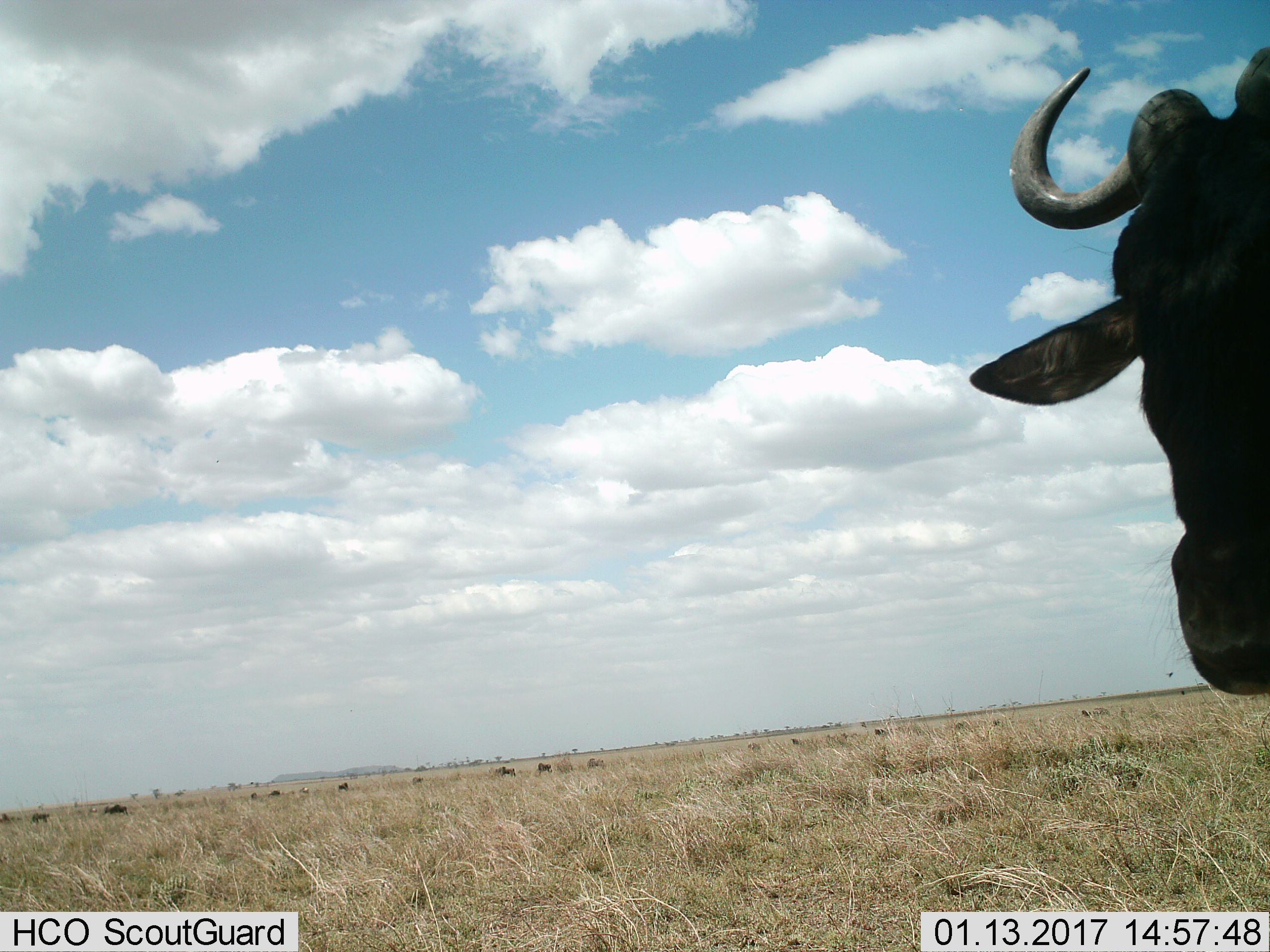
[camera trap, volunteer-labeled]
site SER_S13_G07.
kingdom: Animalia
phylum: Chordata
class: Mammalia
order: Artiodactyla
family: Bovidae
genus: Connochaetes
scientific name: Connochaetes taurinus taurinus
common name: blue wildebeest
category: wildebeestblue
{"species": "wildebeestblue (blue wildebeest) (Connochaetes taurinus taurinus)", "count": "1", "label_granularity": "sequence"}